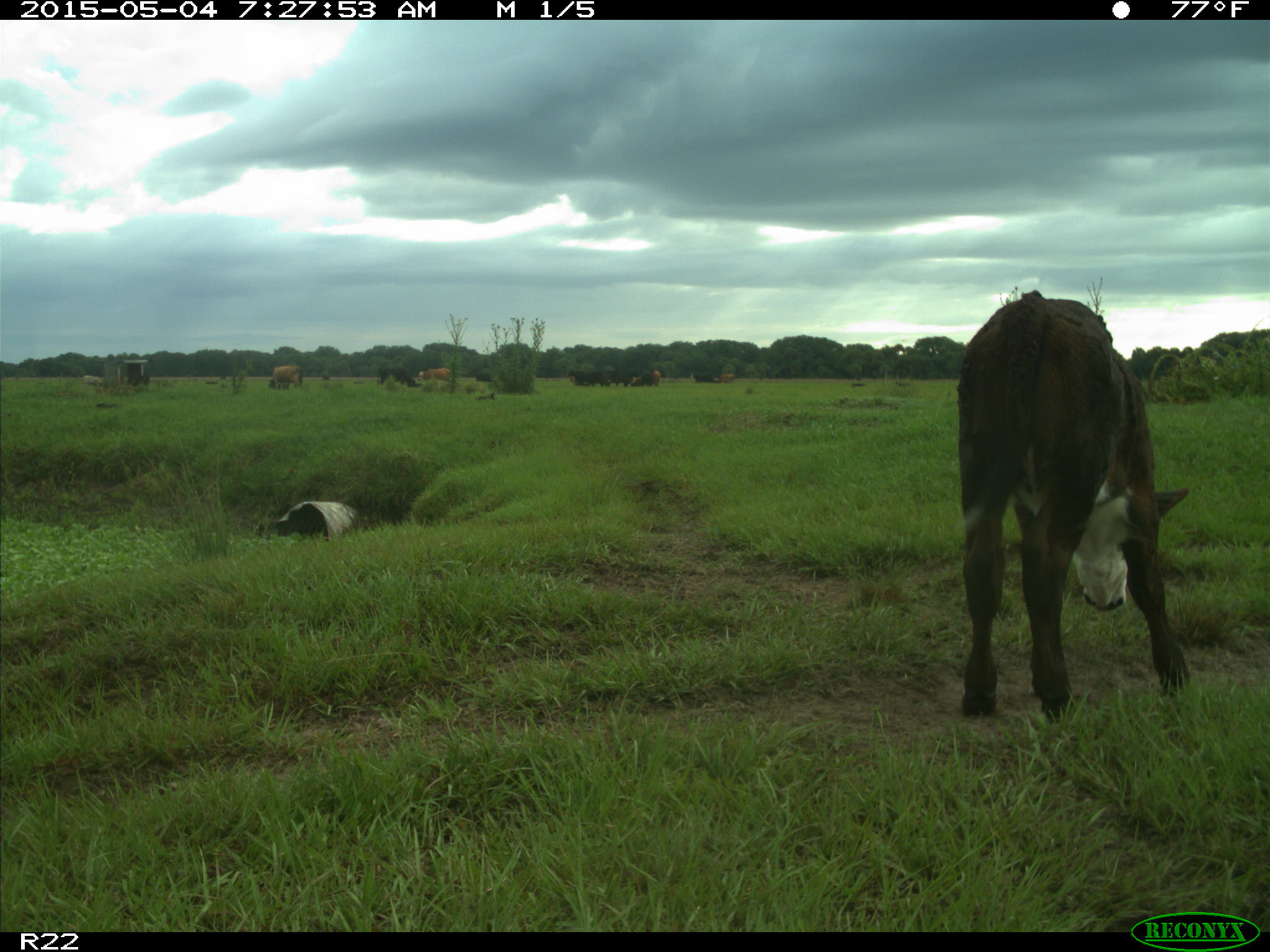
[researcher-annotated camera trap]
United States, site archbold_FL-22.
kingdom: Animalia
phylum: Chordata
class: Mammalia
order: Artiodactyla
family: Bovidae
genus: Bos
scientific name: Bos taurus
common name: domestic cow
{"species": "Bos taurus (domestic cow)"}